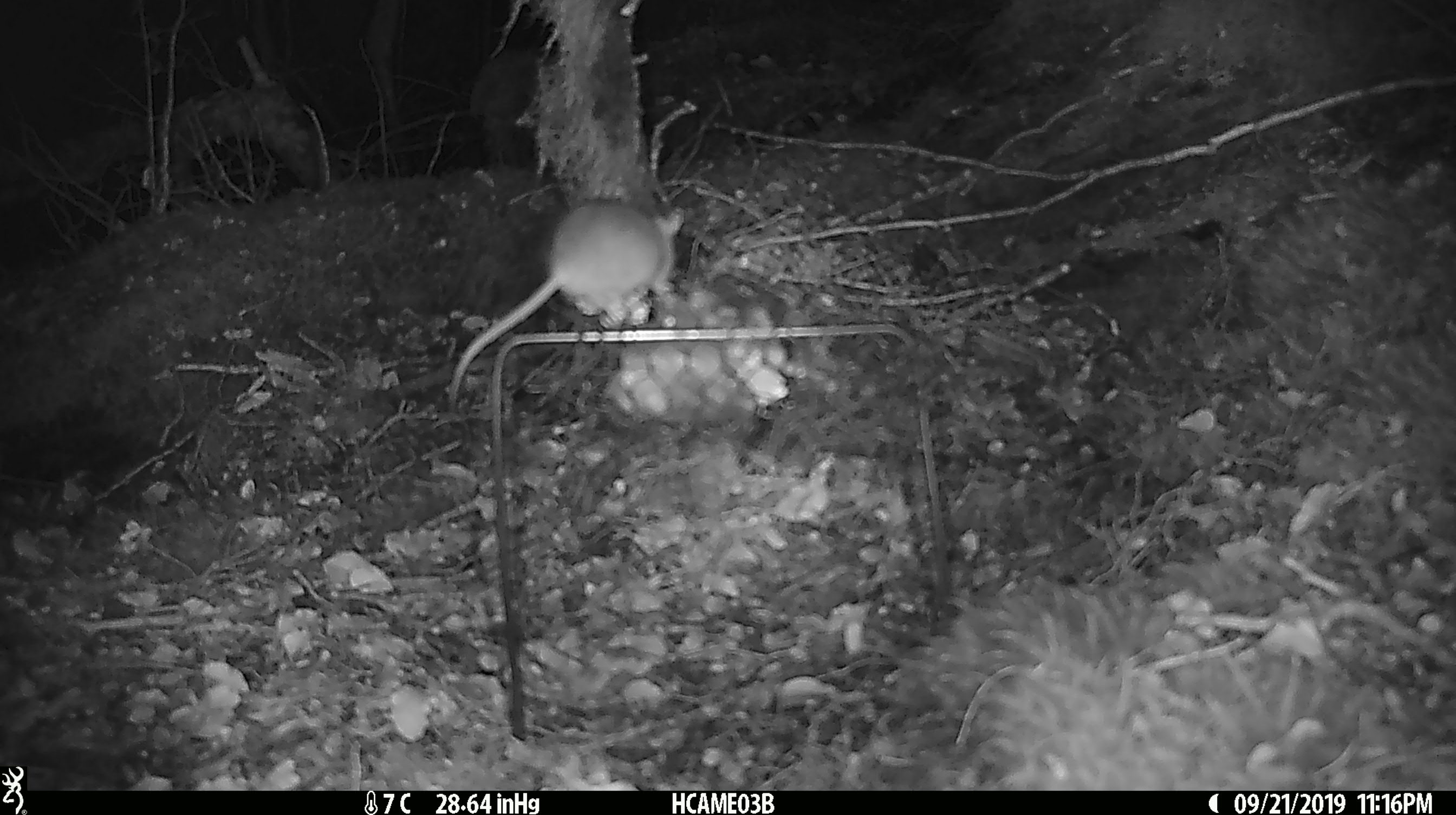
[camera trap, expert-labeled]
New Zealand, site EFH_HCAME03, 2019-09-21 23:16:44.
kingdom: Animalia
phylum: Chordata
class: Mammalia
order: Rodentia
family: Muridae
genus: Mus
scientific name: Mus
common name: mouse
Mouse (Mus).